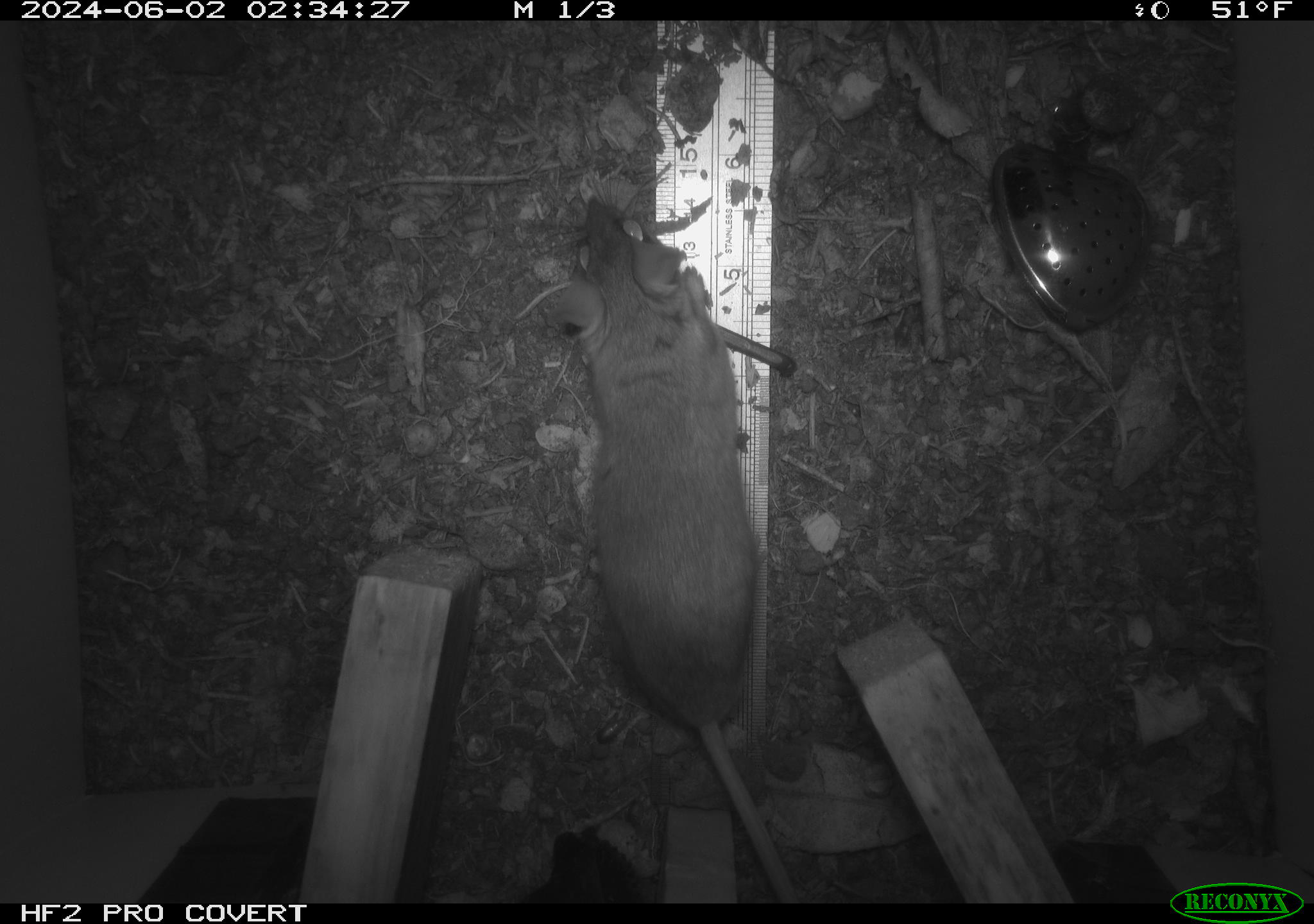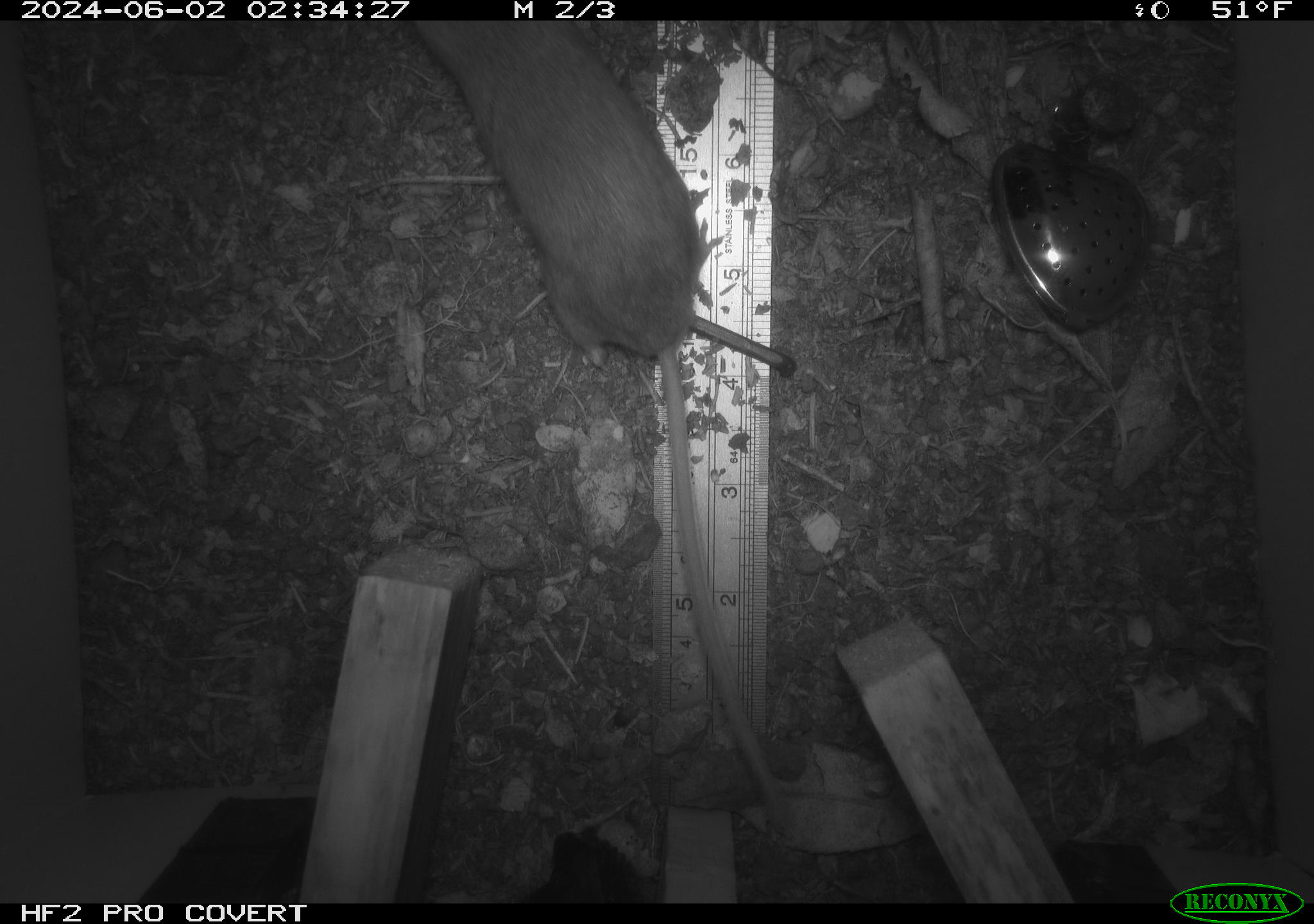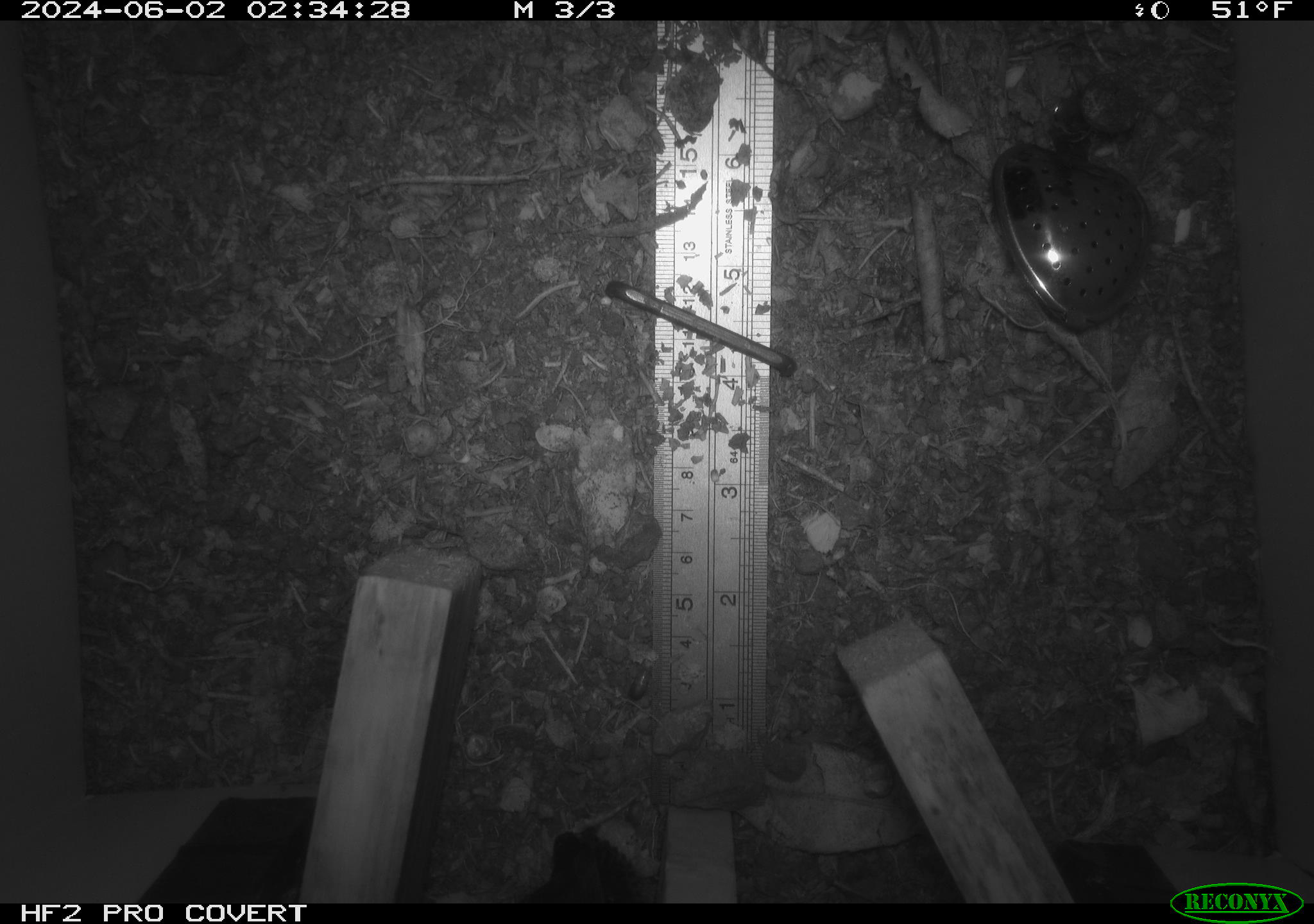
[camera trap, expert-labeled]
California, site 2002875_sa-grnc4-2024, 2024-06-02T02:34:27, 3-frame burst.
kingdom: Animalia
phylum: Chordata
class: Mammalia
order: Rodentia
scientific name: Rodentia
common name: rodent